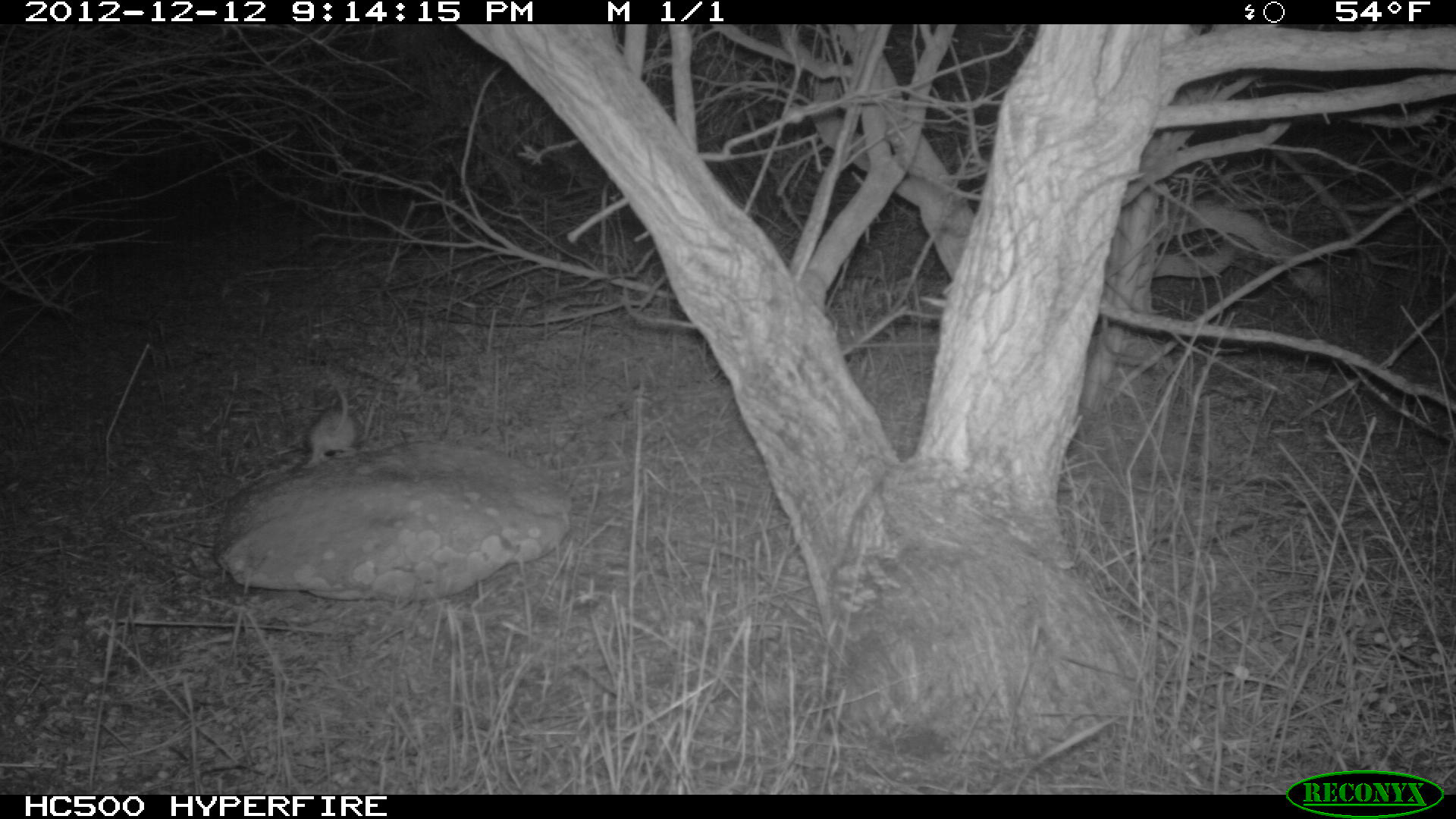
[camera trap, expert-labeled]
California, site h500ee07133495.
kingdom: Animalia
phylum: Chordata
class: Mammalia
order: Rodentia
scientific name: Rodentia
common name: rodent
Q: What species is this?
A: Rodent (Rodentia).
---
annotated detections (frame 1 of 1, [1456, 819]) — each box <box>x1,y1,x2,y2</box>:
rodent: <box>302,375,357,469</box>